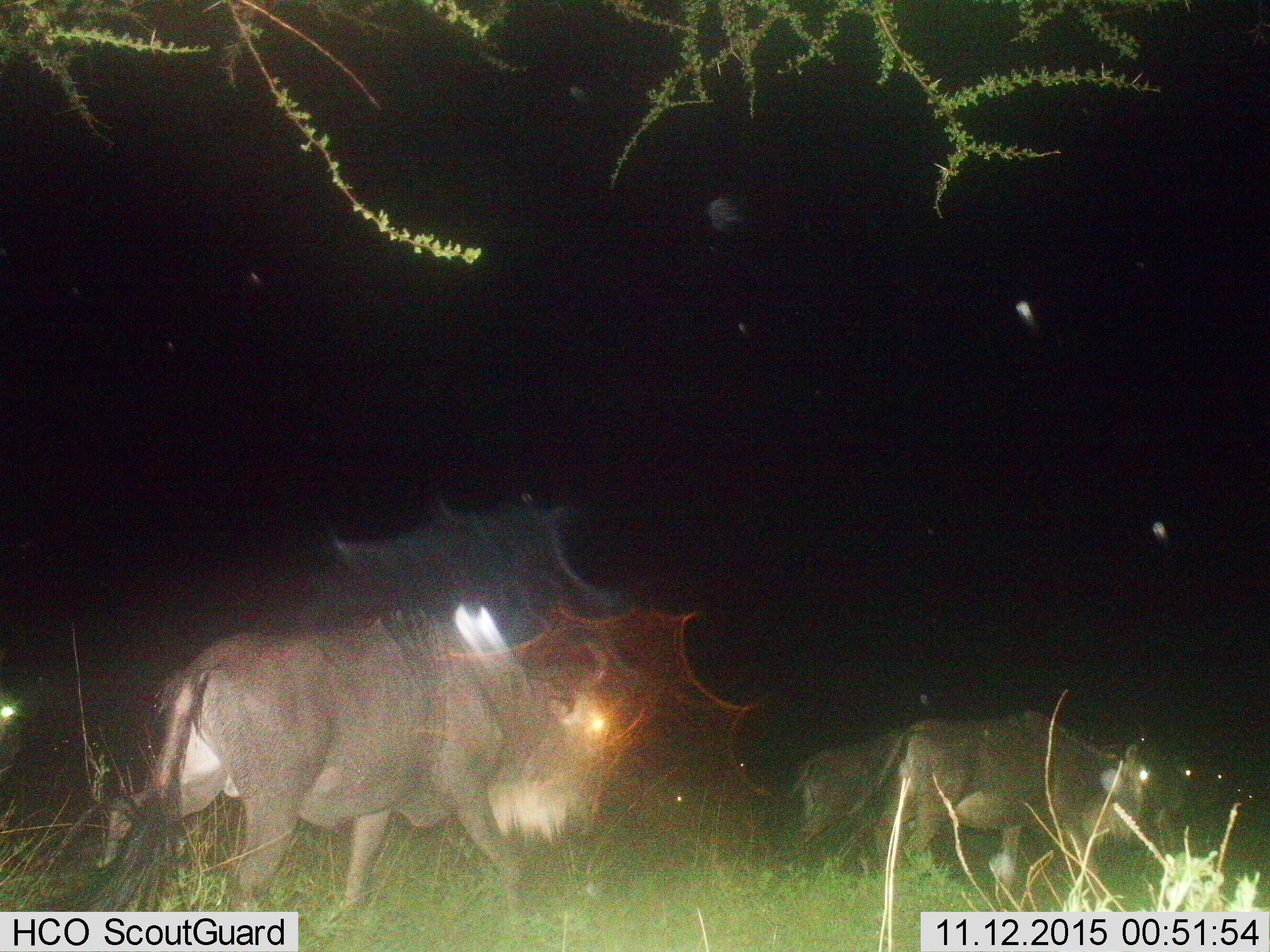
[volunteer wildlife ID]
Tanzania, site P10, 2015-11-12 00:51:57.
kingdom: Animalia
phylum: Chordata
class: Mammalia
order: Artiodactyla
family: Bovidae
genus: Connochaetes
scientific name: Connochaetes taurinus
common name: blue wildebeest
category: wildebeest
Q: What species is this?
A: Wildebeest (blue wildebeest) (Connochaetes taurinus).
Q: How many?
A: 3.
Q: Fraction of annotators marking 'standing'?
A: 17%.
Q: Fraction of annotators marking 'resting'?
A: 0%.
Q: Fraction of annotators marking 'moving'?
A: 83%.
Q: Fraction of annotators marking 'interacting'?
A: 0%.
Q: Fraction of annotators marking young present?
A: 0%.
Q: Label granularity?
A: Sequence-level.